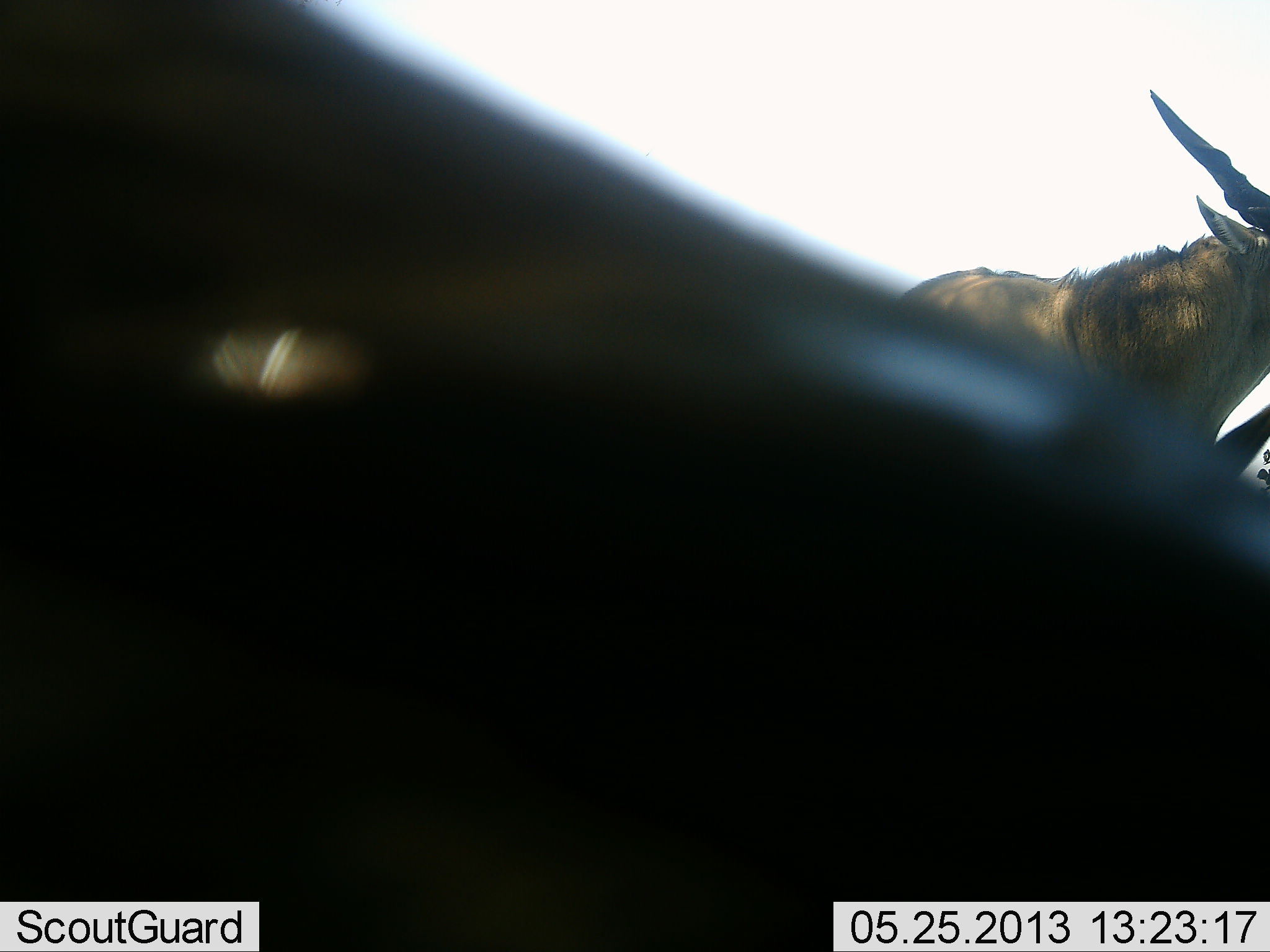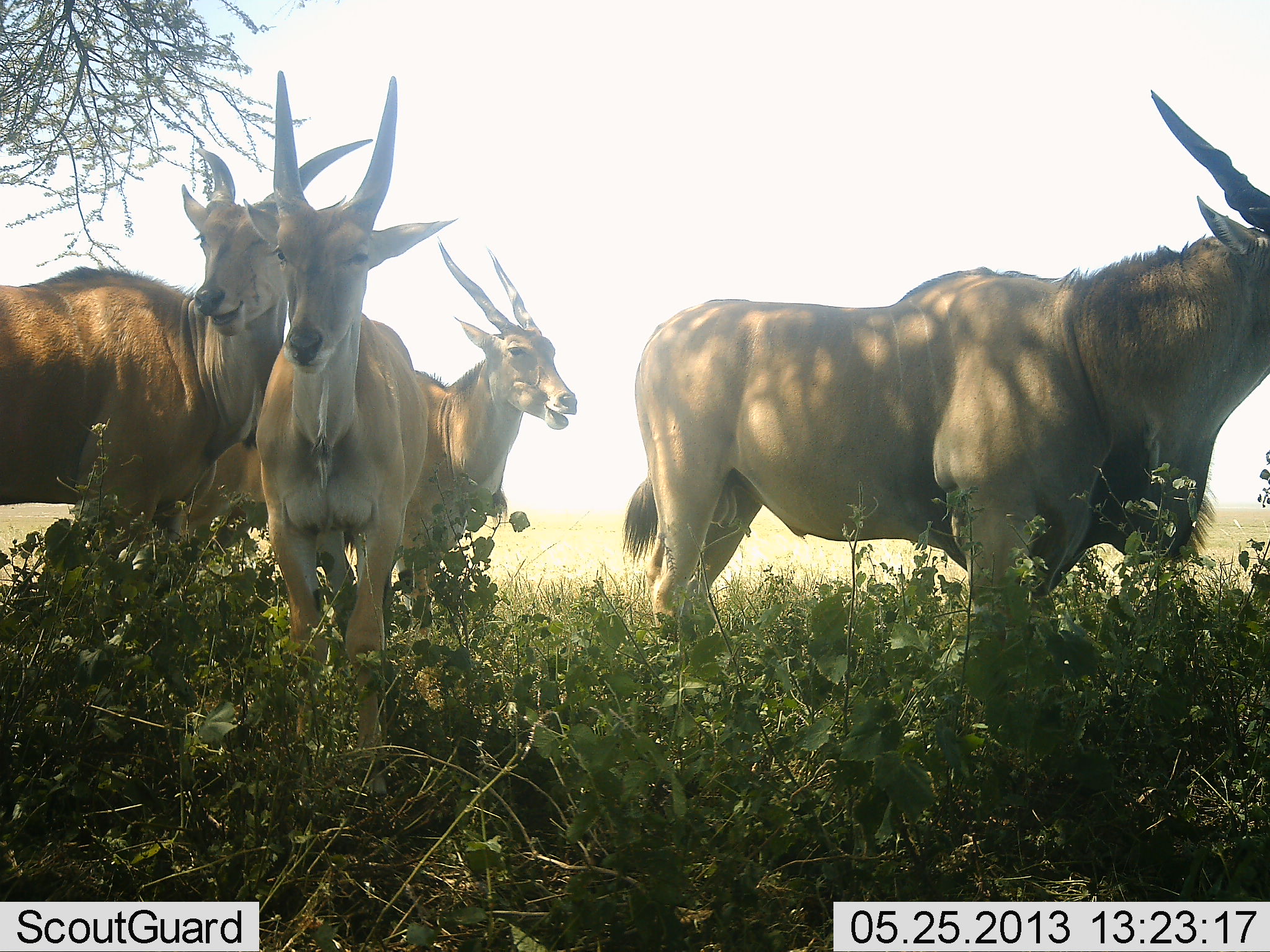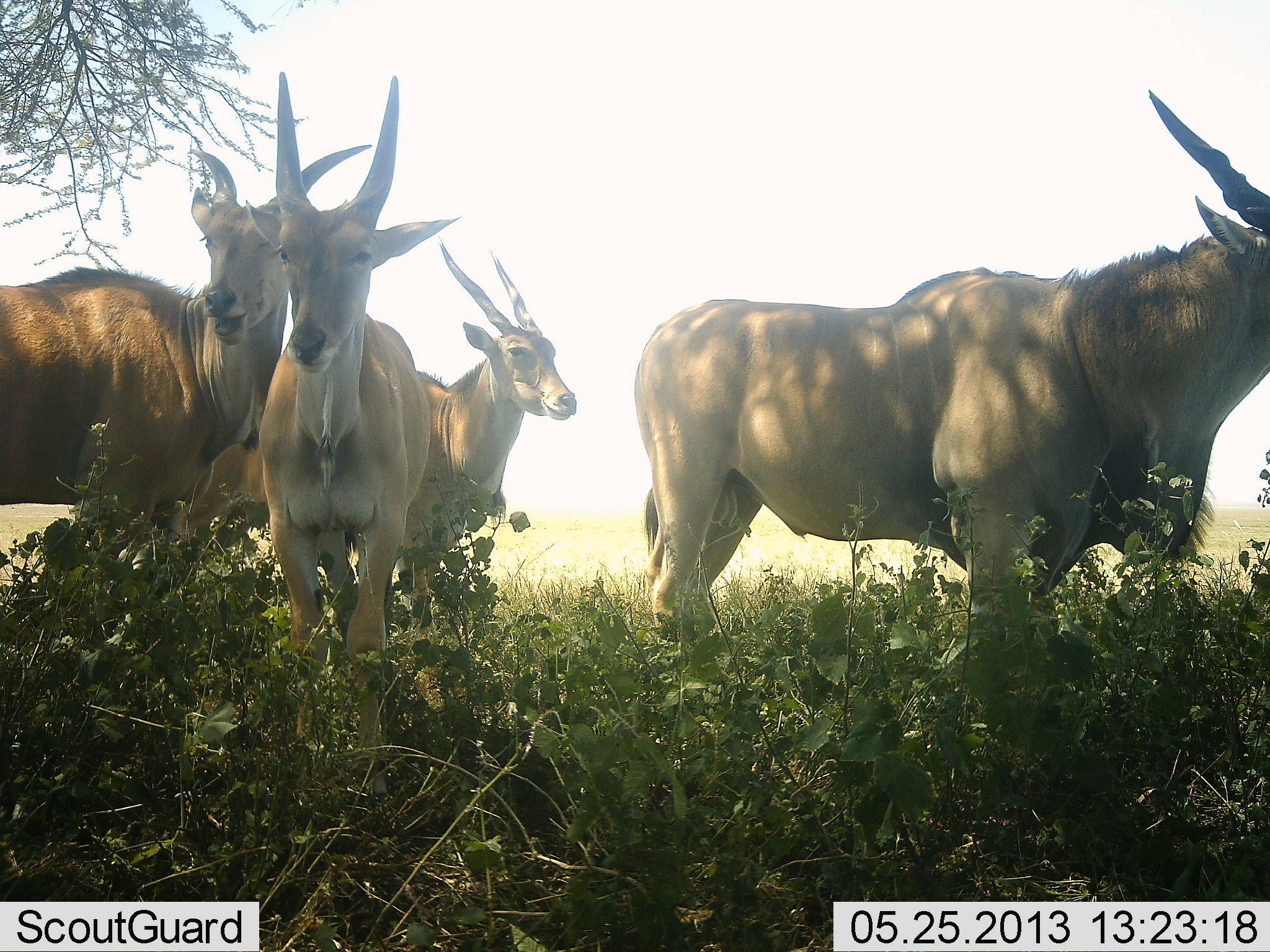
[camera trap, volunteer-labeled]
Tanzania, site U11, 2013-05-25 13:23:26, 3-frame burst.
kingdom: Animalia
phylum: Chordata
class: Mammalia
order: Artiodactyla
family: Bovidae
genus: Tragelaphus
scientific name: Tragelaphus oryx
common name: eland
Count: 5.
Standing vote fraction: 80%.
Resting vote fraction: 0%.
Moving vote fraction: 20%.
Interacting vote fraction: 0%.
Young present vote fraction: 0%.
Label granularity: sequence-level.